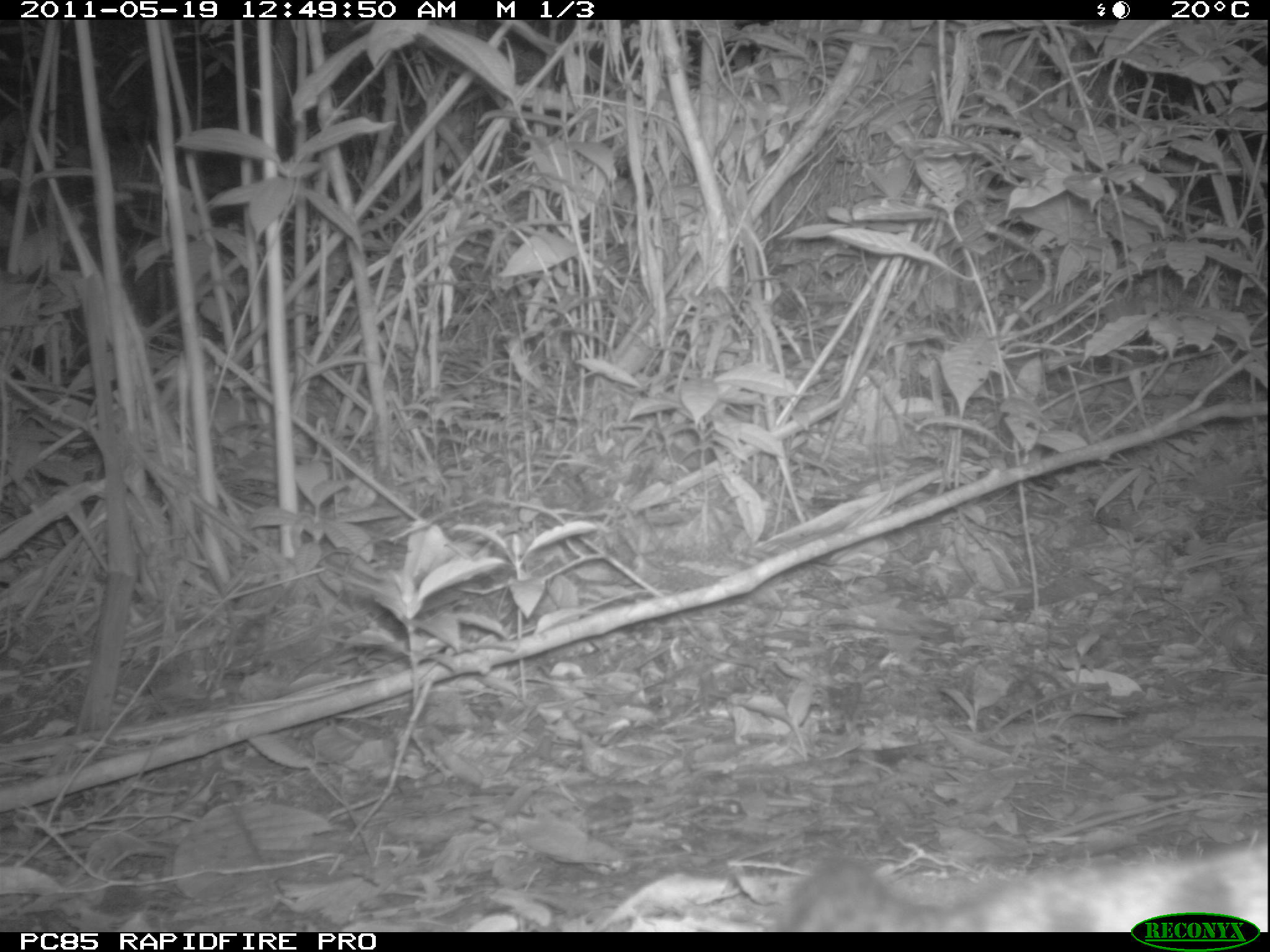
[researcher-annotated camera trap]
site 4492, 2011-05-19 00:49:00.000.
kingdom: Animalia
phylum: Chordata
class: Mammalia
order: Carnivora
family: Eupleridae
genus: Fossa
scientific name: Fossa fossana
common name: fanaloka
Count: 1.